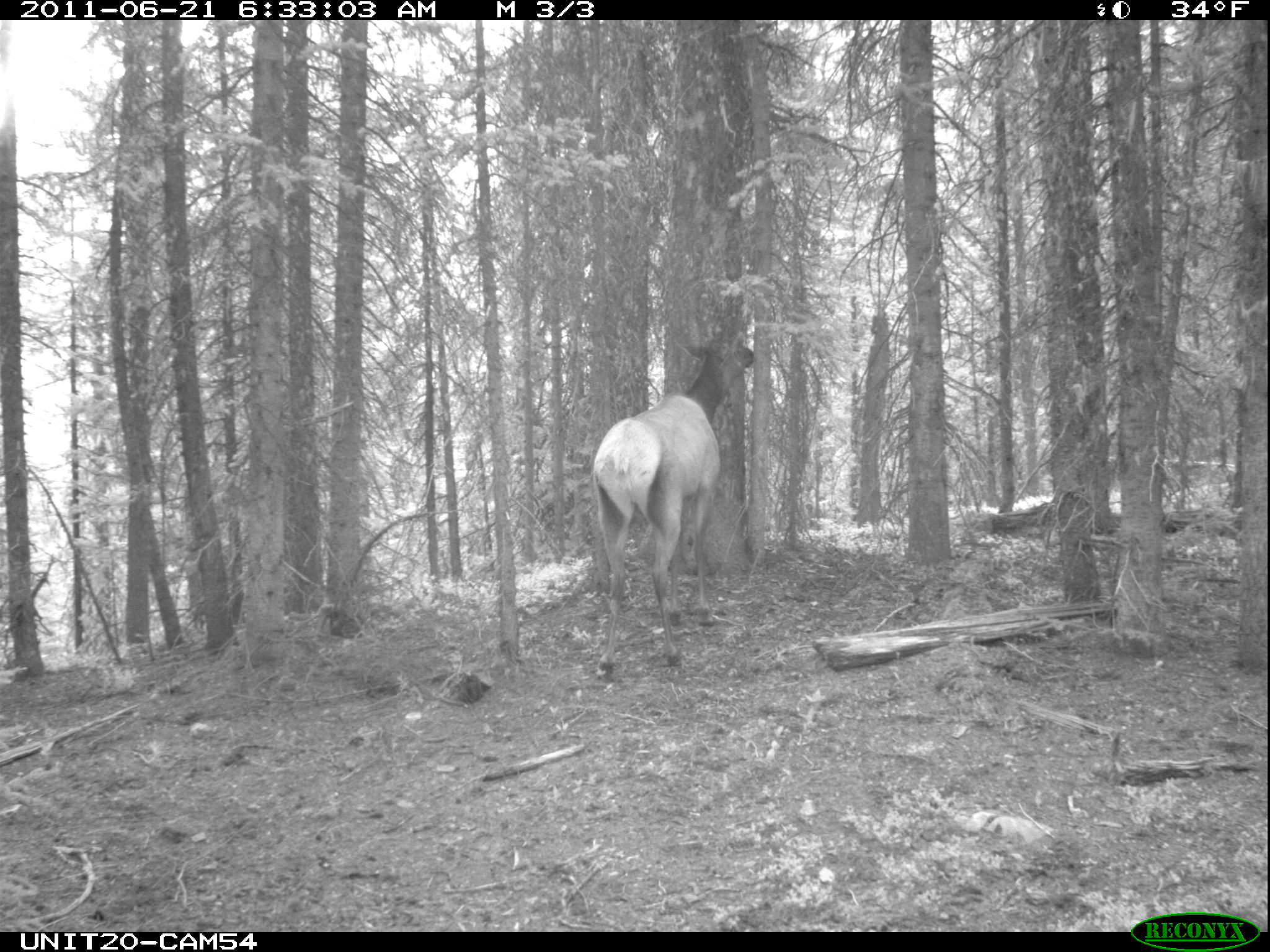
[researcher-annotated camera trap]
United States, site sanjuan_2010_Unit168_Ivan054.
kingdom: Animalia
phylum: Chordata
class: Mammalia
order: Artiodactyla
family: Cervidae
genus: Cervus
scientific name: Cervus elaphus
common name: red deer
Cervus elaphus (red deer).